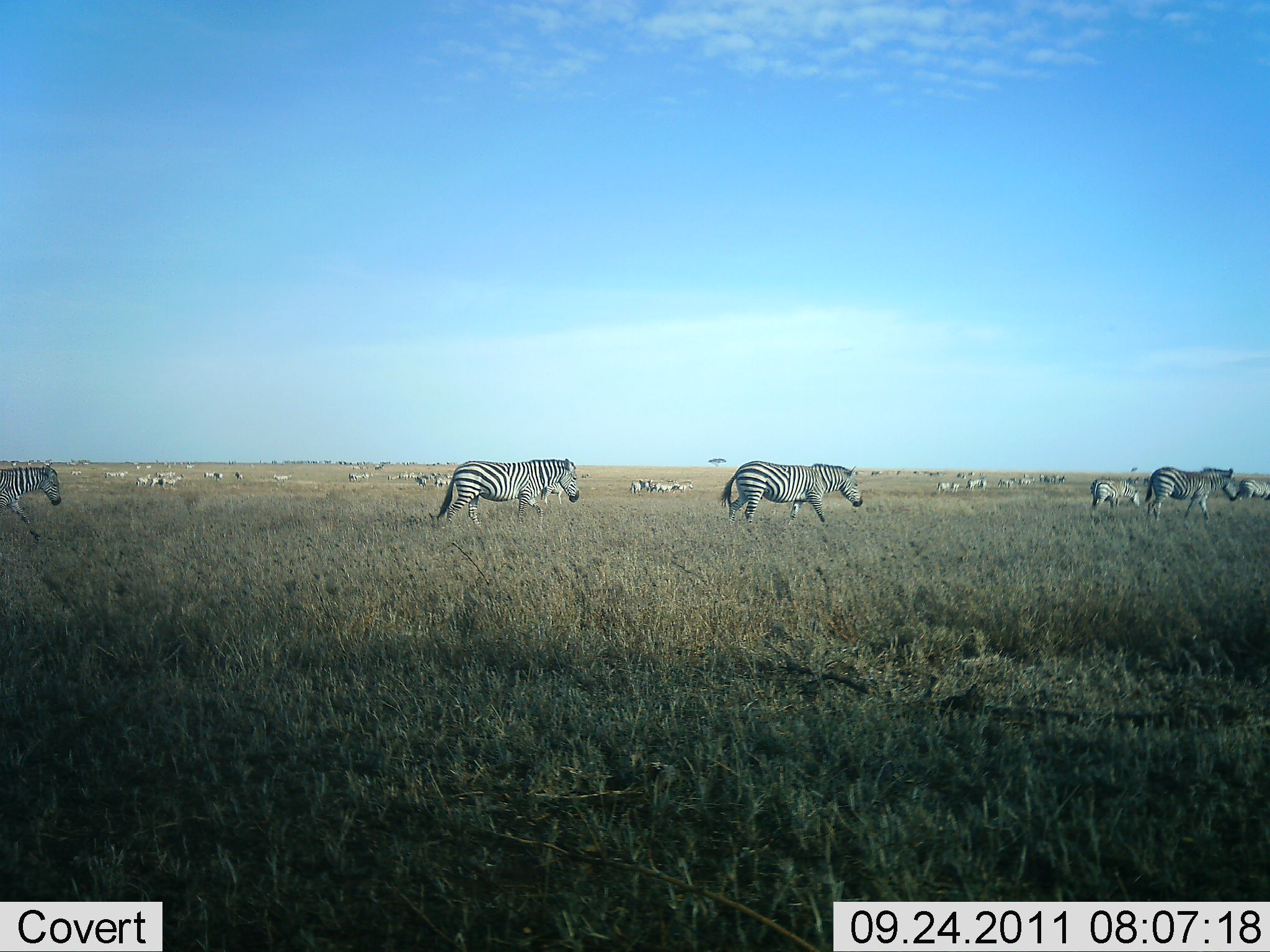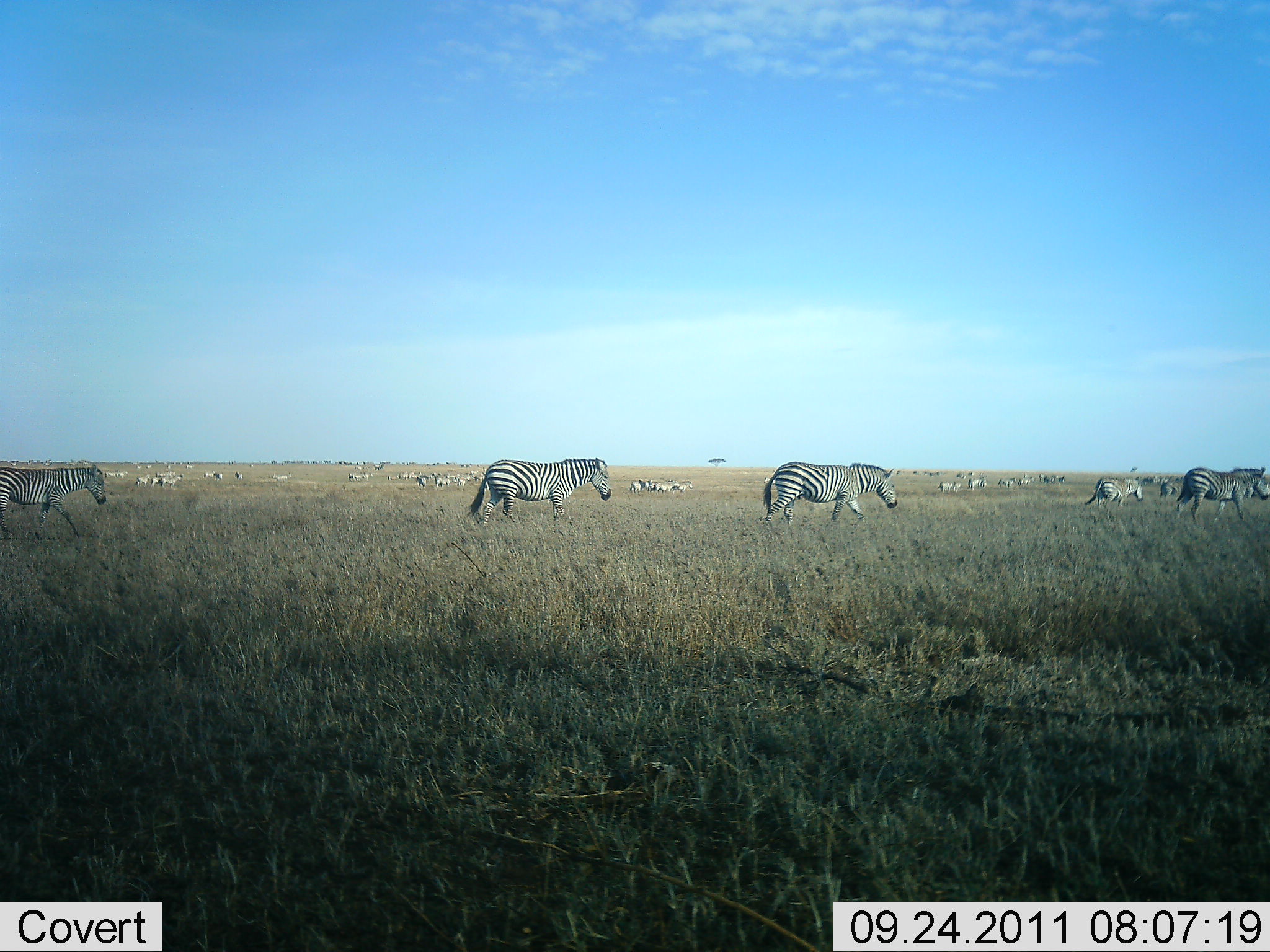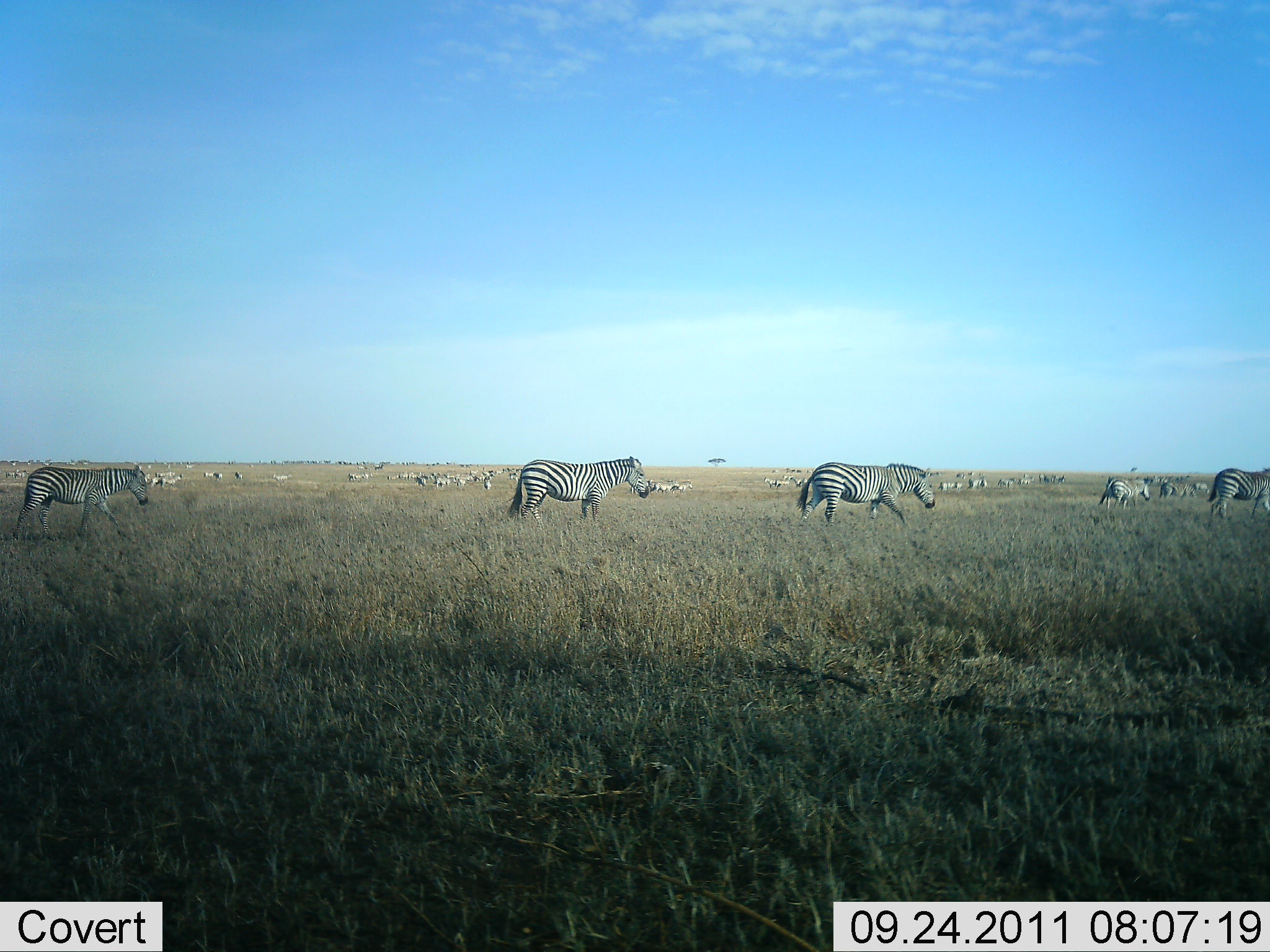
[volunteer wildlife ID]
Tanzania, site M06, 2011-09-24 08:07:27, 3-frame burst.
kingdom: Animalia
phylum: Chordata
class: Mammalia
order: Perissodactyla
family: Equidae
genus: Equus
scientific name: Equus quagga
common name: plains zebra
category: zebra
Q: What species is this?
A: Zebra (plains zebra) (Equus quagga).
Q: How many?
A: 6.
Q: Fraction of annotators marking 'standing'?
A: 20%.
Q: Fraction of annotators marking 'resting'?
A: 5%.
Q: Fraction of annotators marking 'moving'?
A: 95%.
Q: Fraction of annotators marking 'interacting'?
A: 5%.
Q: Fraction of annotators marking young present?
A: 5%.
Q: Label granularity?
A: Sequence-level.